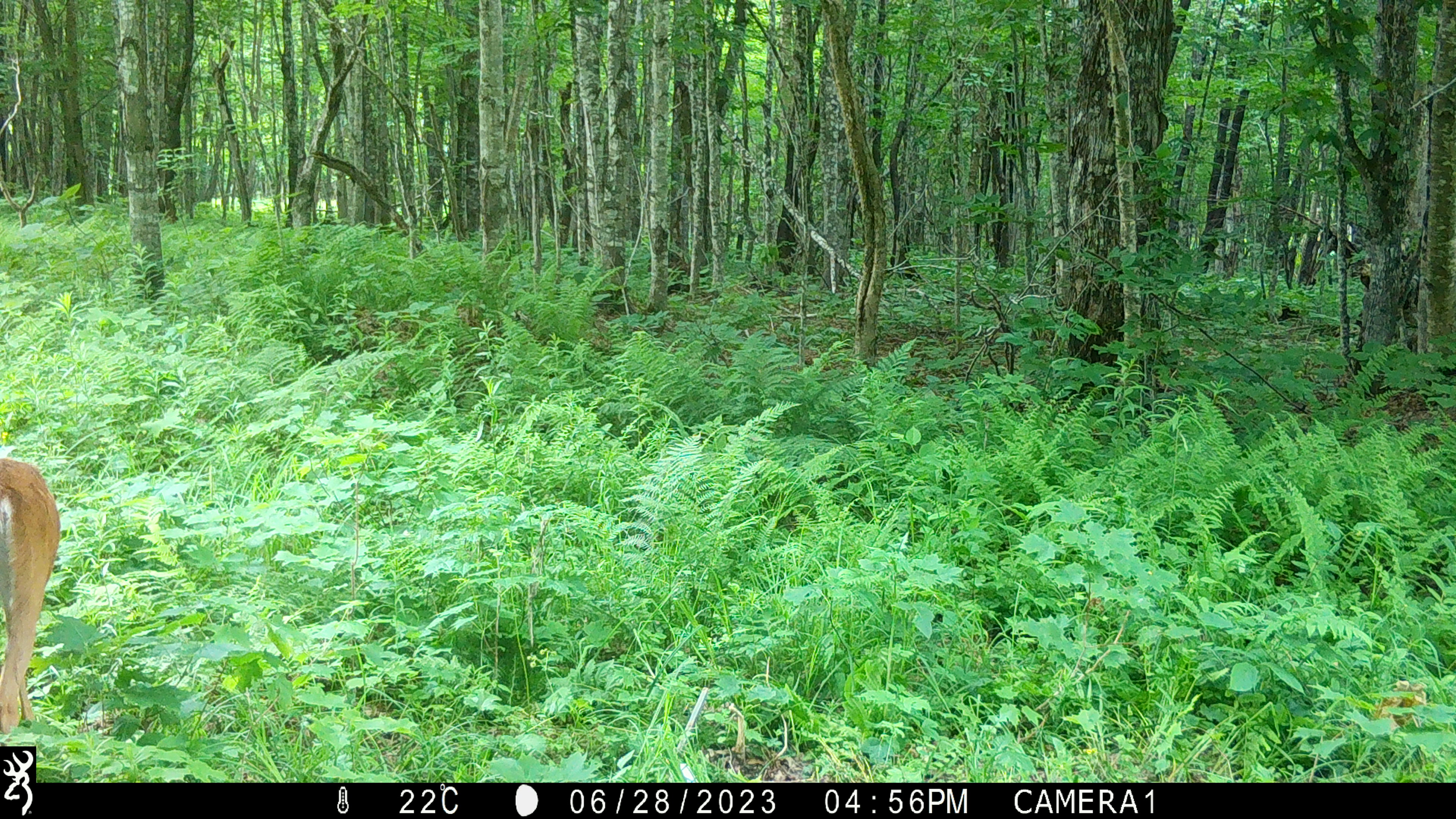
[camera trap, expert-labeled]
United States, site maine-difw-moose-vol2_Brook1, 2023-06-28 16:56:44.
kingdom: Animalia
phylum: Chordata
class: Mammalia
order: Artiodactyla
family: Cervidae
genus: Odocoileus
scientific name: Odocoileus virginianus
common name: white-tailed deer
White-tailed deer (Odocoileus virginianus).